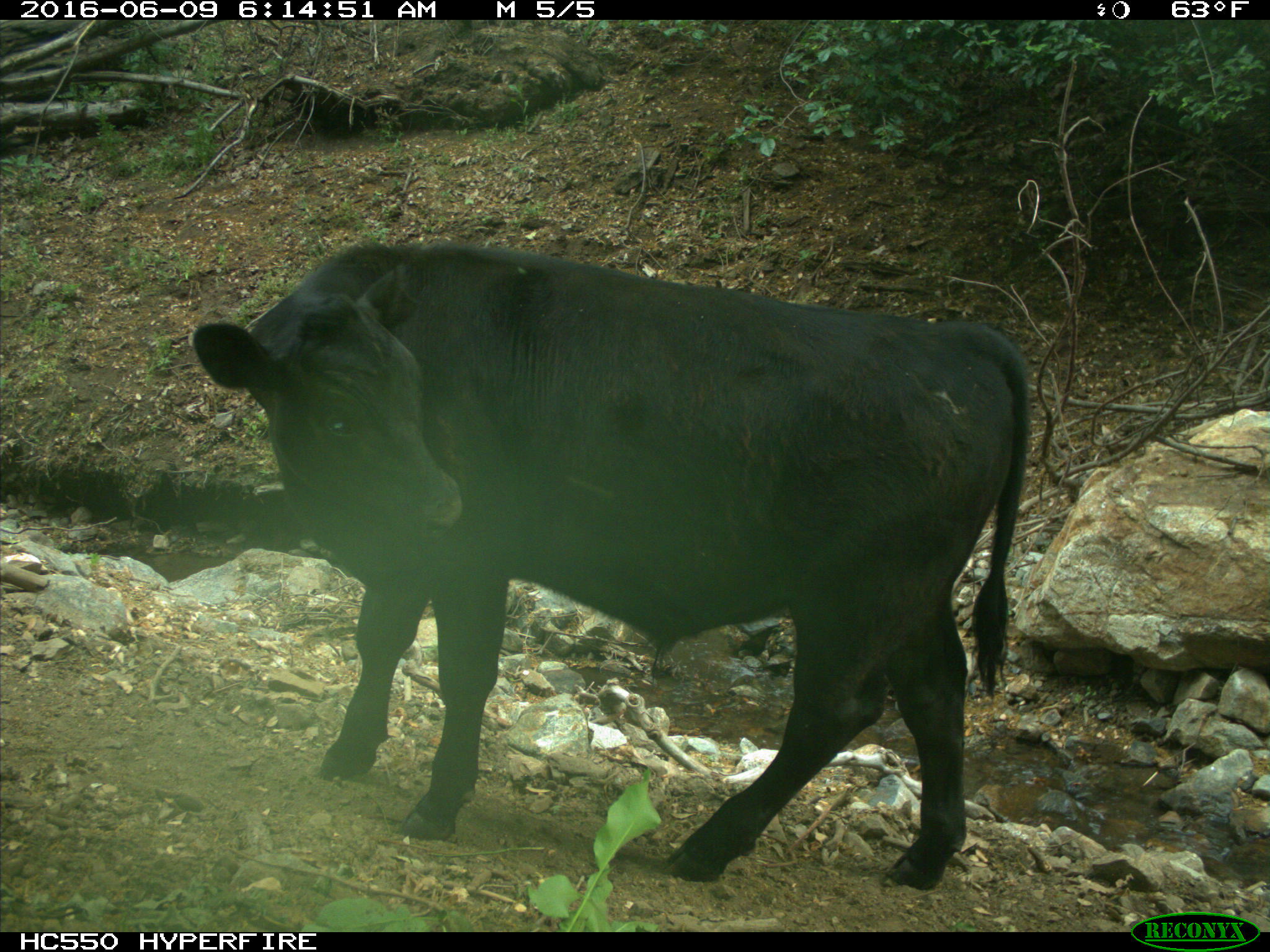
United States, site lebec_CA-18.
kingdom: Animalia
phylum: Chordata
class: Mammalia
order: Artiodactyla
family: Bovidae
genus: Bos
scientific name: Bos taurus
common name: domestic cow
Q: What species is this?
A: Bos taurus (domestic cow).